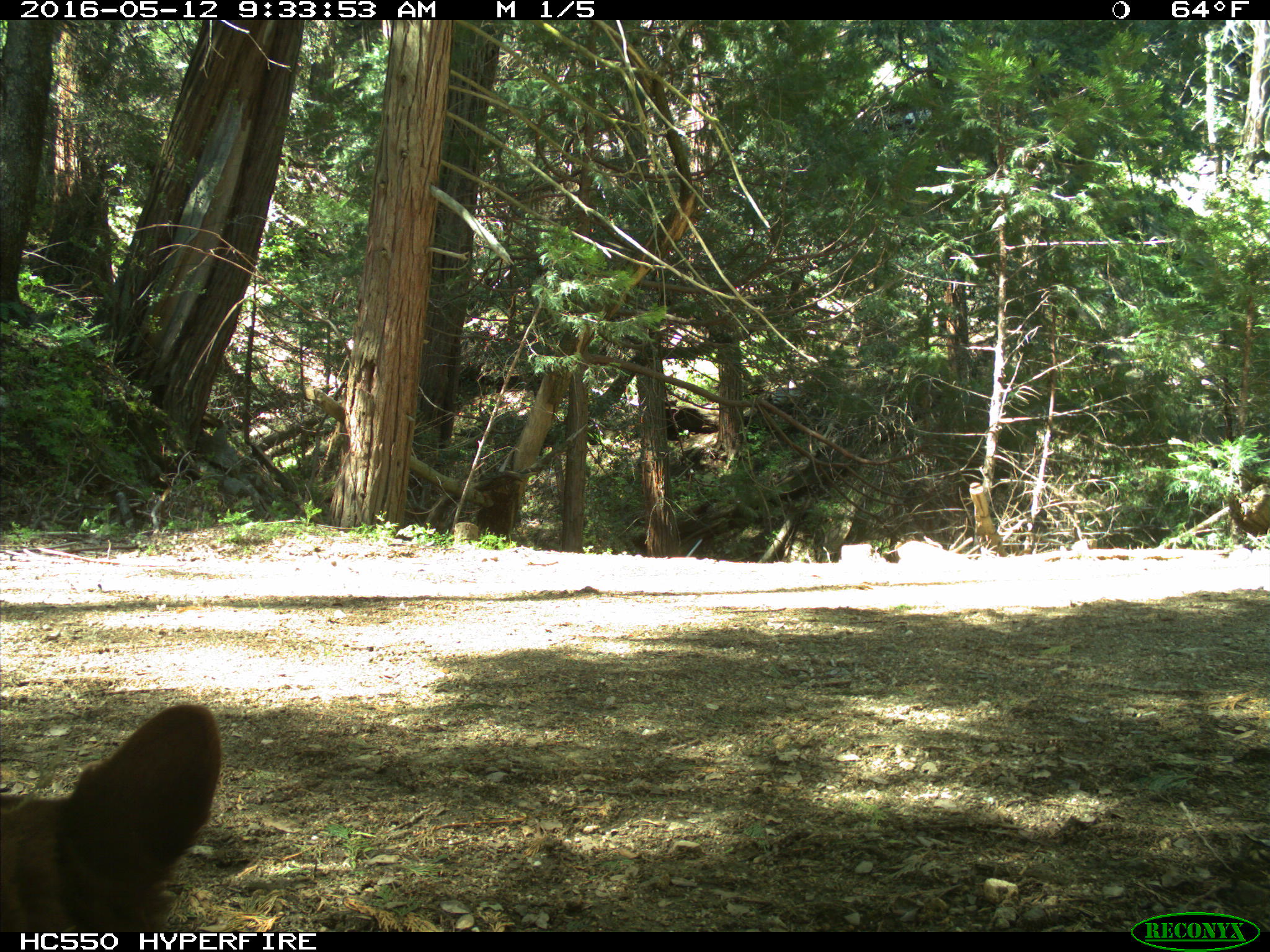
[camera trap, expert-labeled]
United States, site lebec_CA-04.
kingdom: Animalia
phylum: Chordata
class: Mammalia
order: Carnivora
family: Ursidae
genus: Ursus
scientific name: Ursus americanus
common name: american black bear